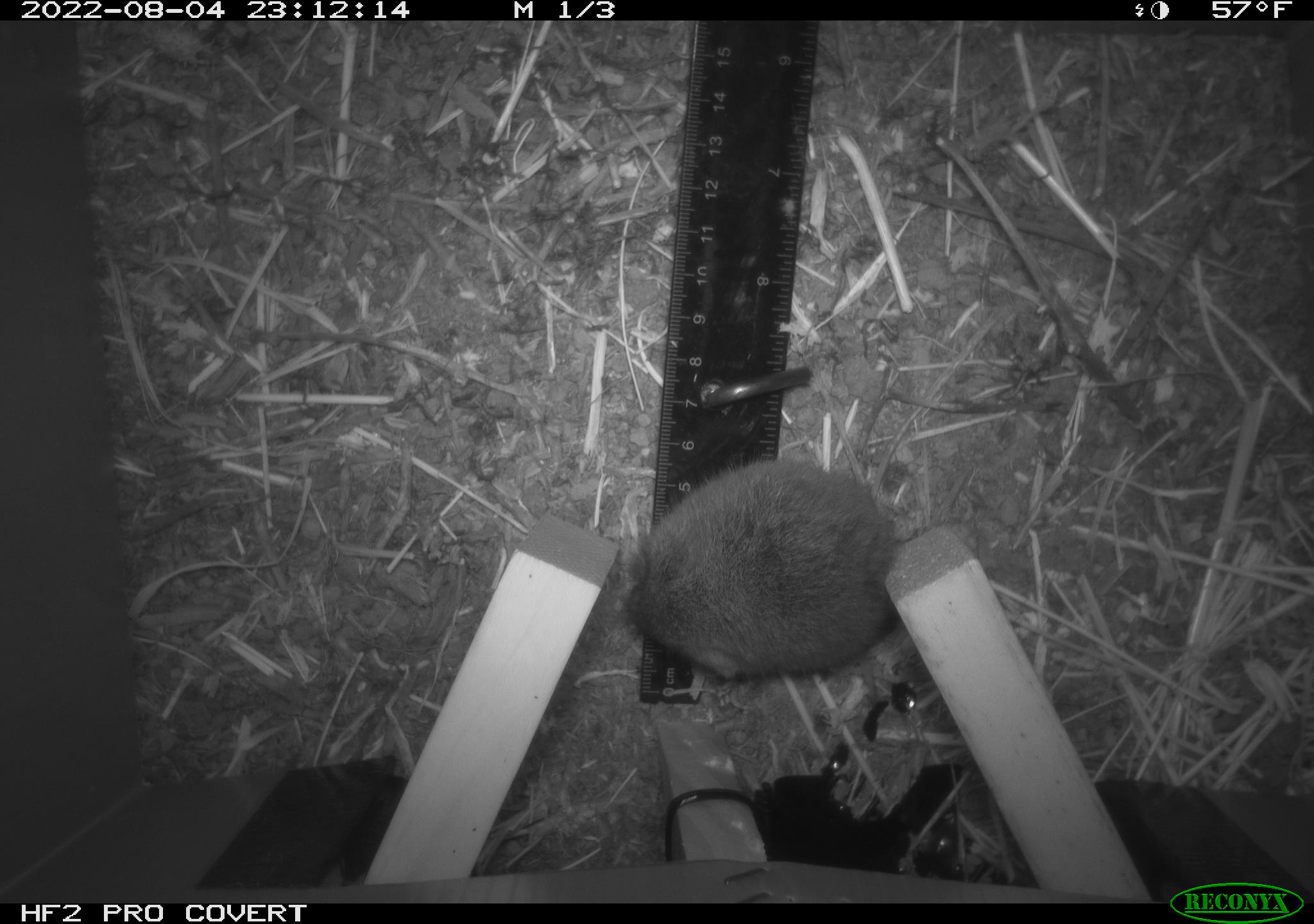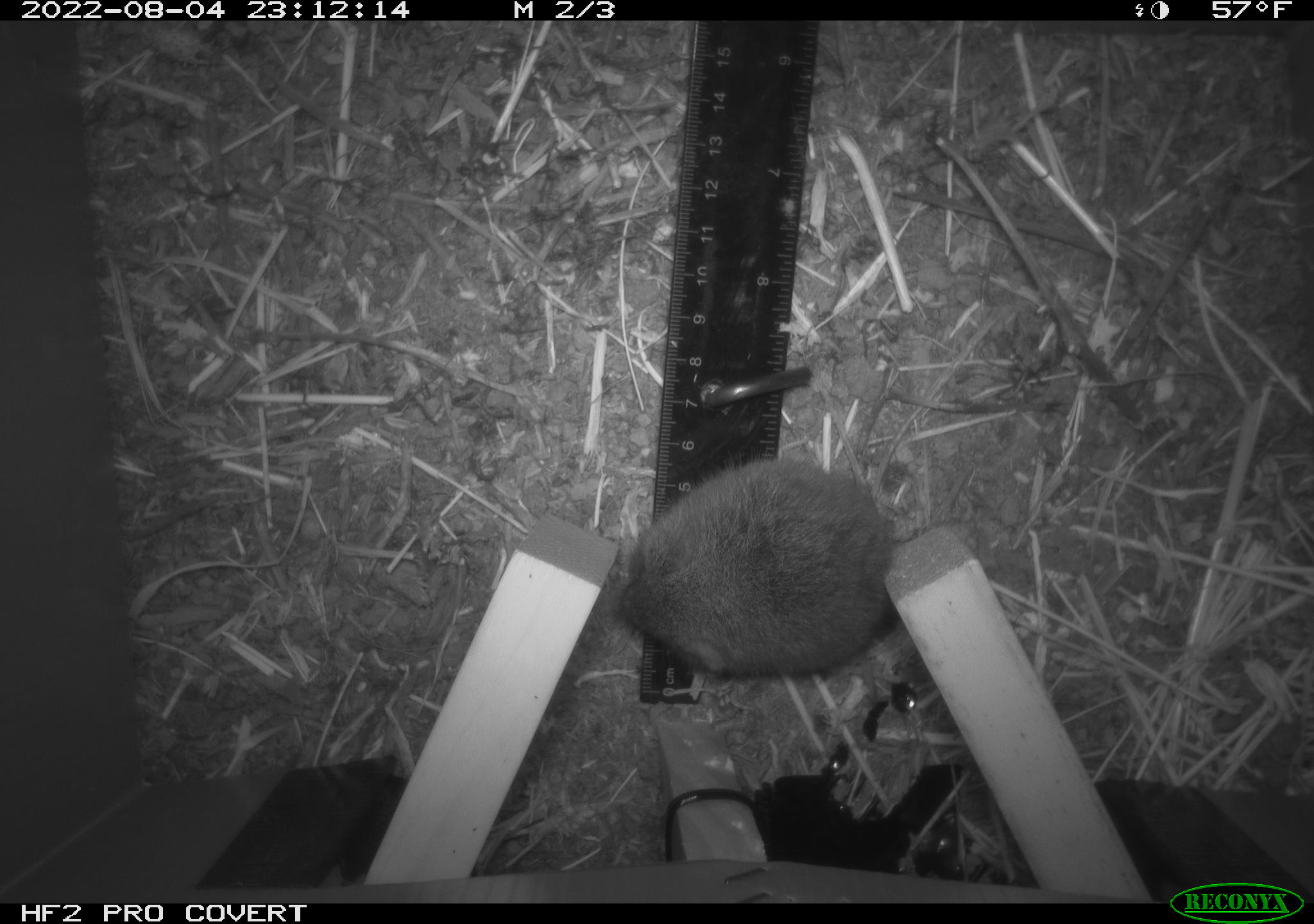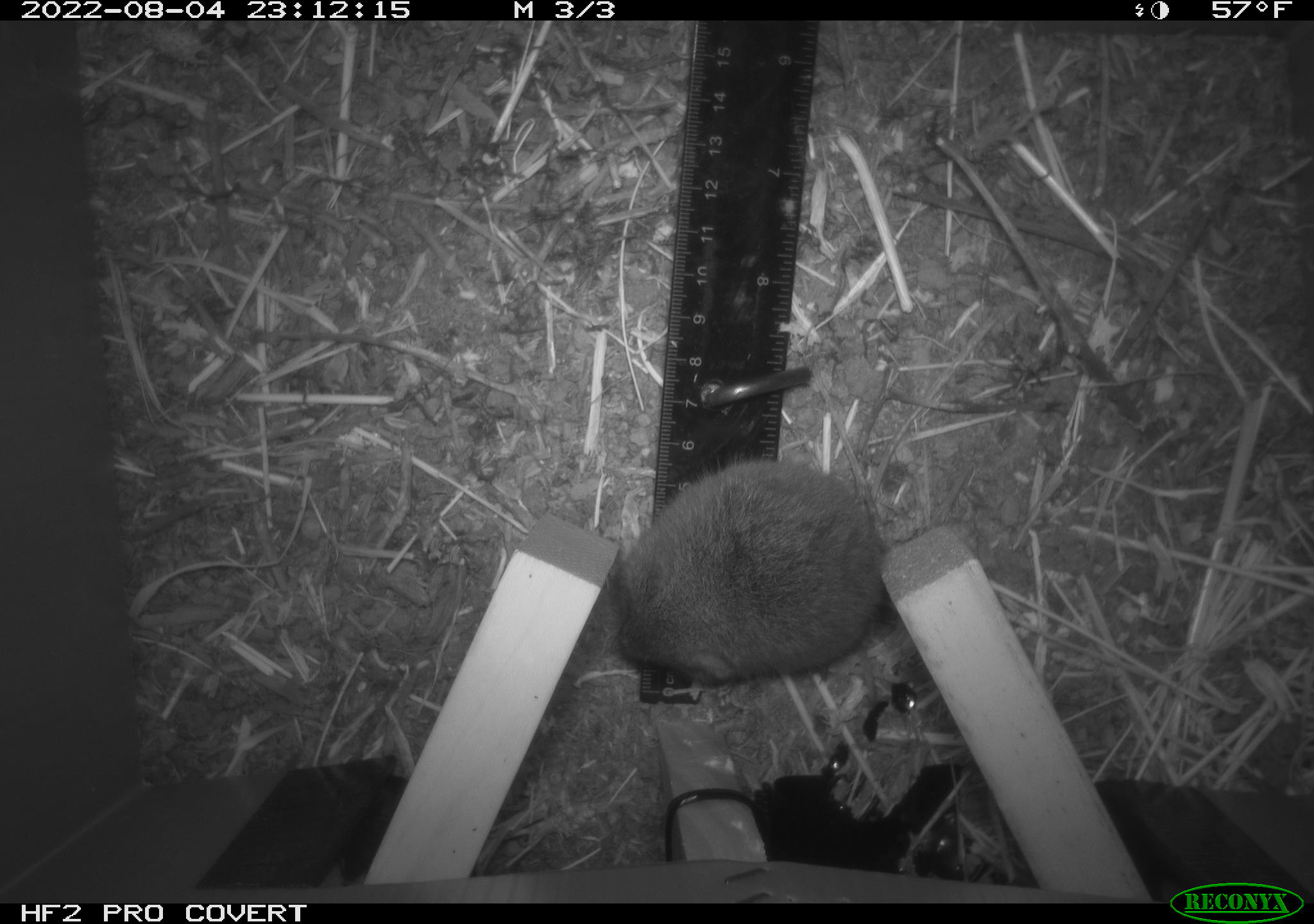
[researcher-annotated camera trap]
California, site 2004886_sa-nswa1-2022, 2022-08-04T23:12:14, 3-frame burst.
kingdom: Animalia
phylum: Chordata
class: Mammalia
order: Rodentia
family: Cricetidae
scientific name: Cricetidae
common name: hamsters, voles, lemmings, and allies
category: cricetidae family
Cricetidae family (hamsters, voles, lemmings, and allies) (Cricetidae).